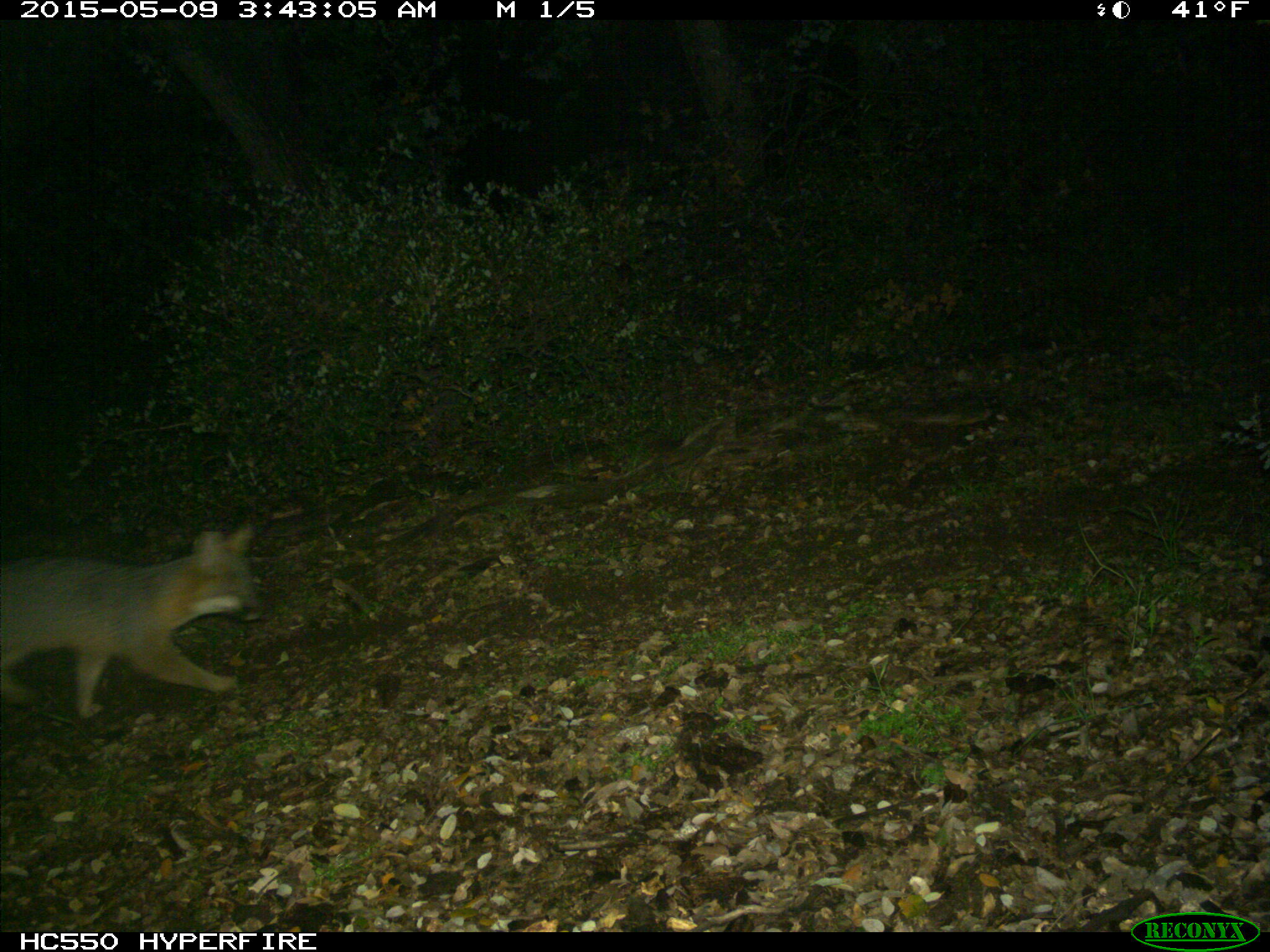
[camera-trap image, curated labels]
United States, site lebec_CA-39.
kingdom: Animalia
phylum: Chordata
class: Mammalia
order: Carnivora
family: Canidae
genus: Urocyon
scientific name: Urocyon cinereoargenteus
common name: gray fox